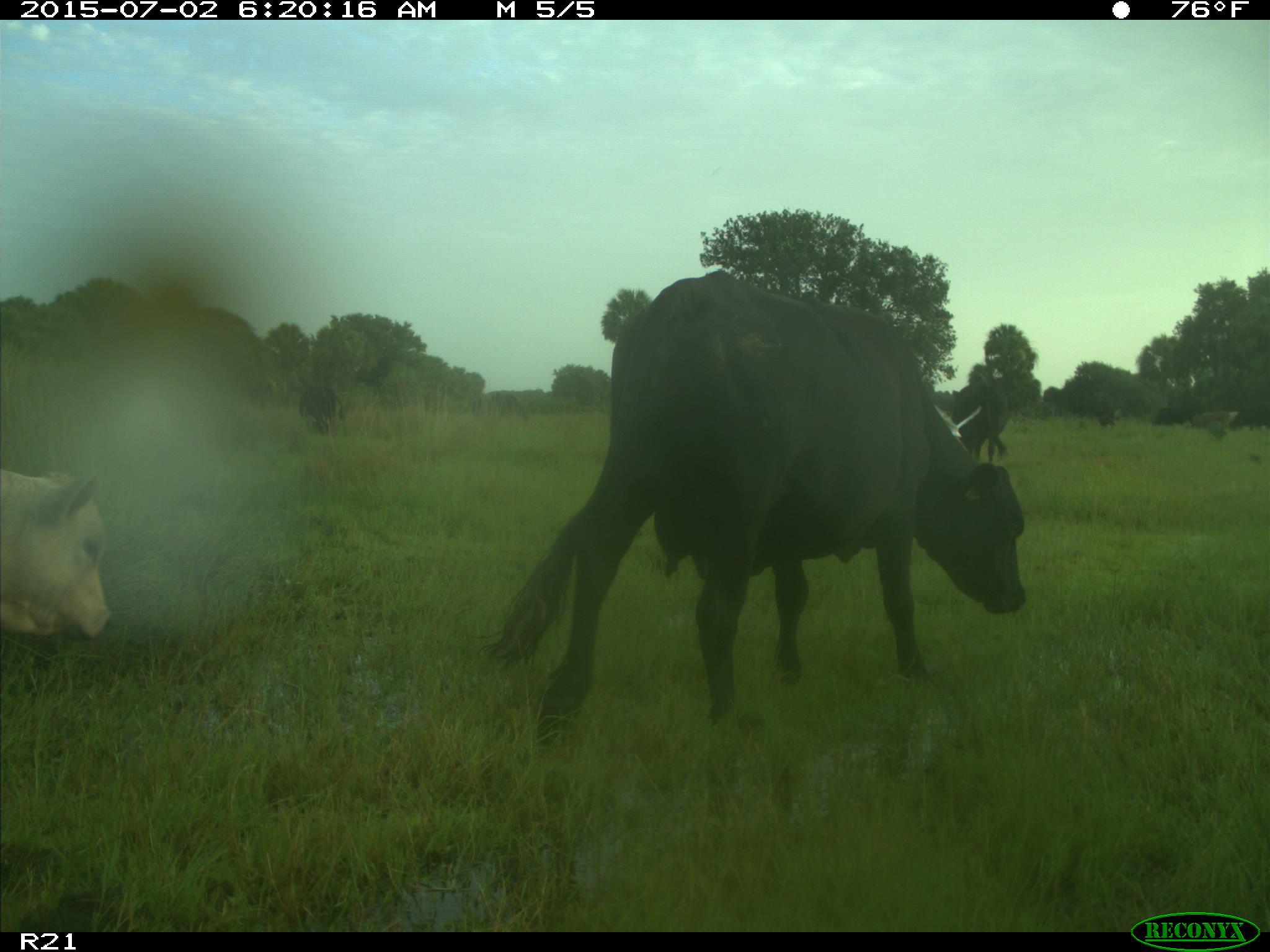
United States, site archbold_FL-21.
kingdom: Animalia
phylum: Chordata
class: Mammalia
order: Artiodactyla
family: Bovidae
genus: Bos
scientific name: Bos taurus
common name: domestic cow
Bos taurus (domestic cow).